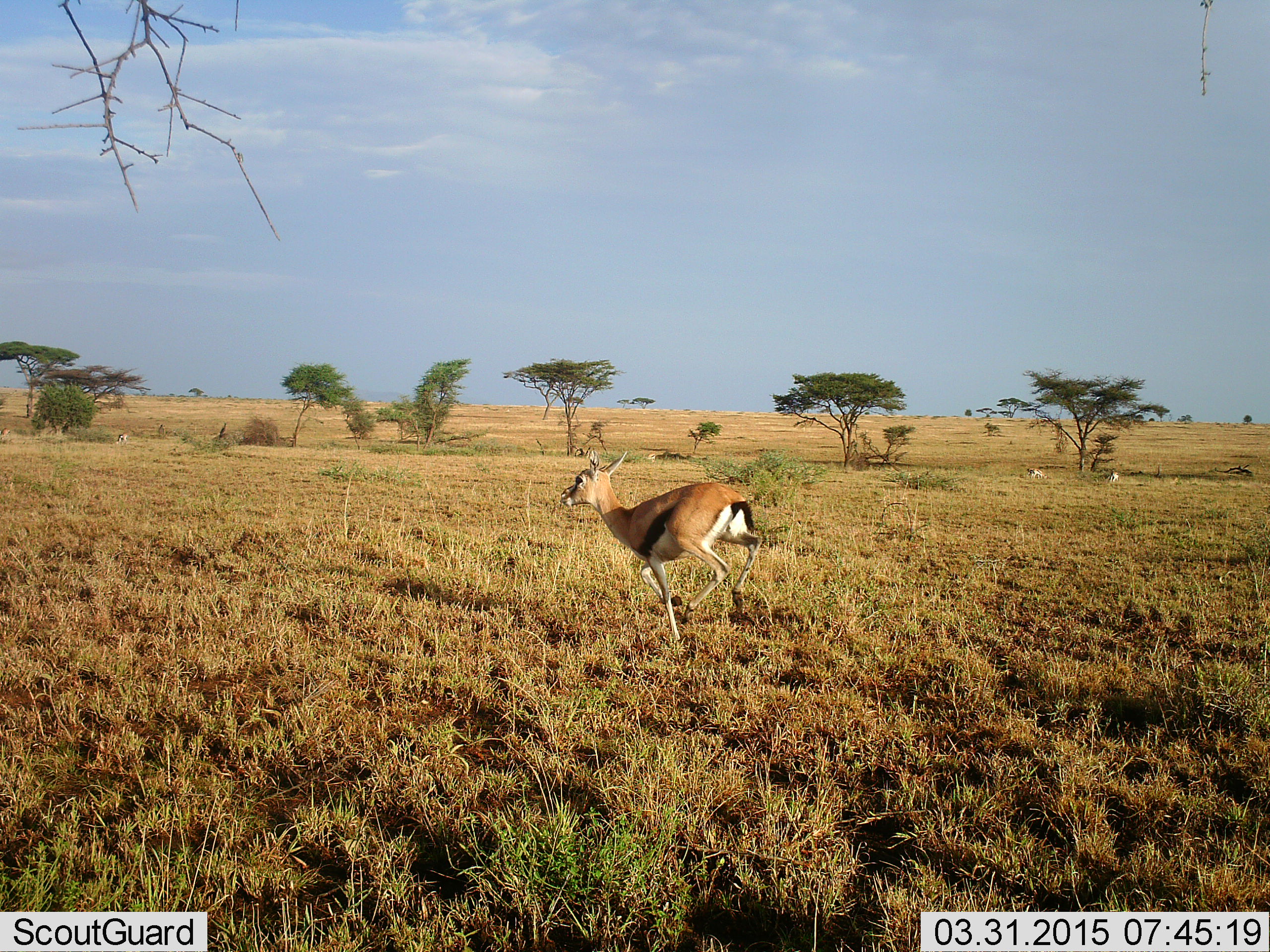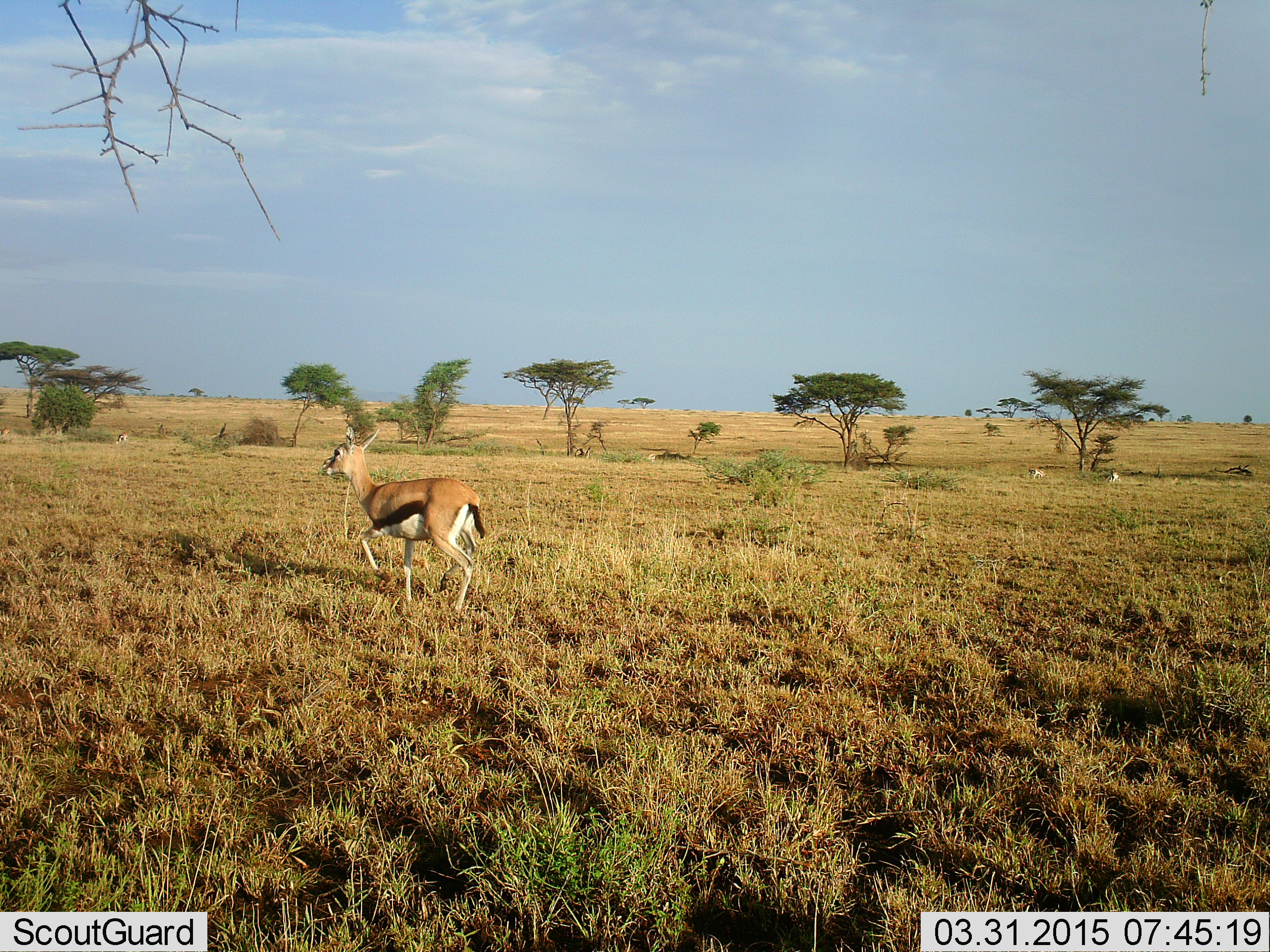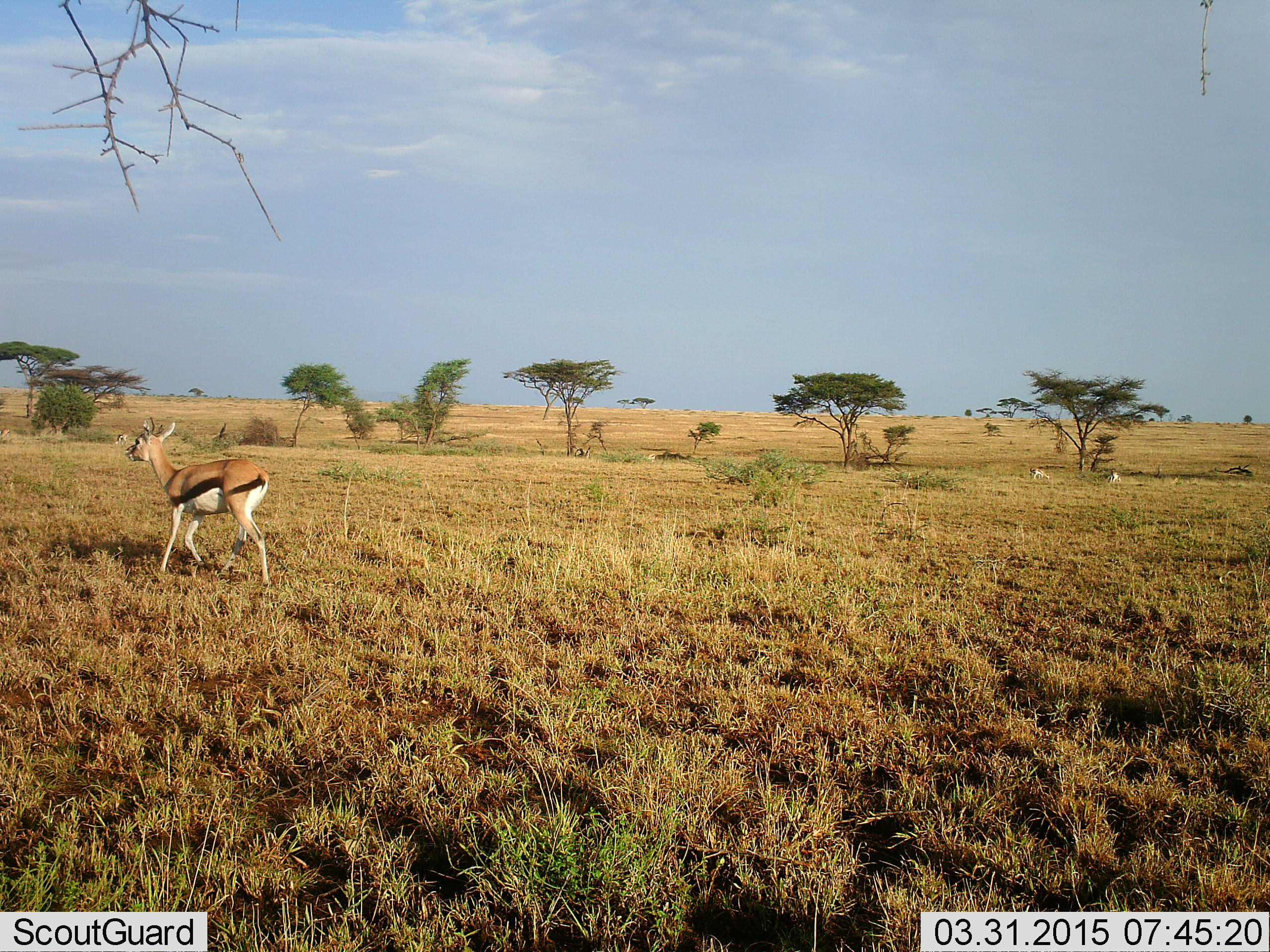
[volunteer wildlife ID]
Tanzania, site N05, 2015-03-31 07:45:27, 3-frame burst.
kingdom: Animalia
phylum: Chordata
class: Mammalia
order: Artiodactyla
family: Bovidae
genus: Eudorcas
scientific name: Eudorcas thomsonii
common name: thomson's gazelle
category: gazellethomsons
Gazellethomsons (thomson's gazelle) (Eudorcas thomsonii), count 1. Behavior (volunteer vote fractions): standing 10%, resting 0%, moving 100%, interacting 0%. Young present (vote fraction): 0%. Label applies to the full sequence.